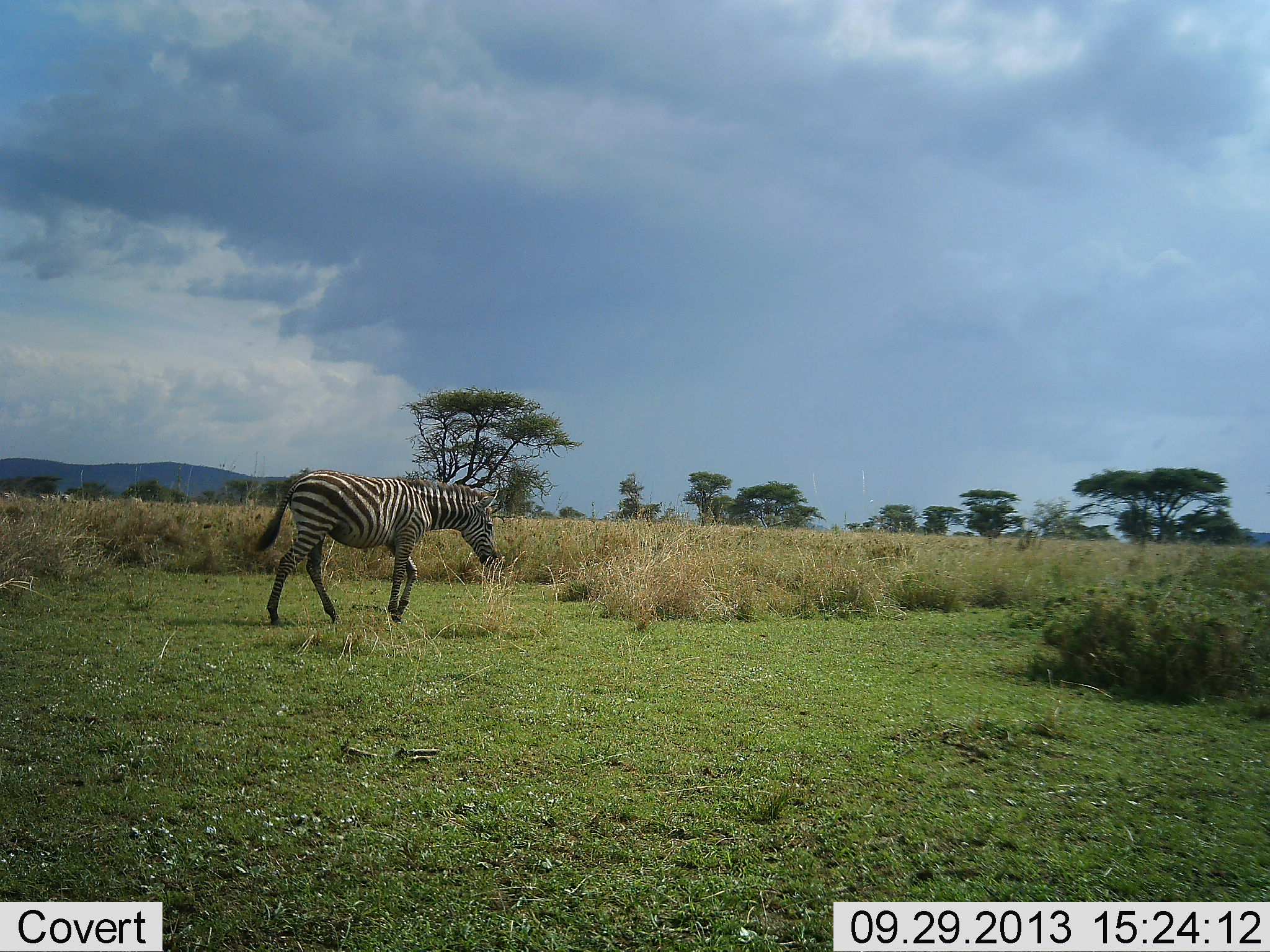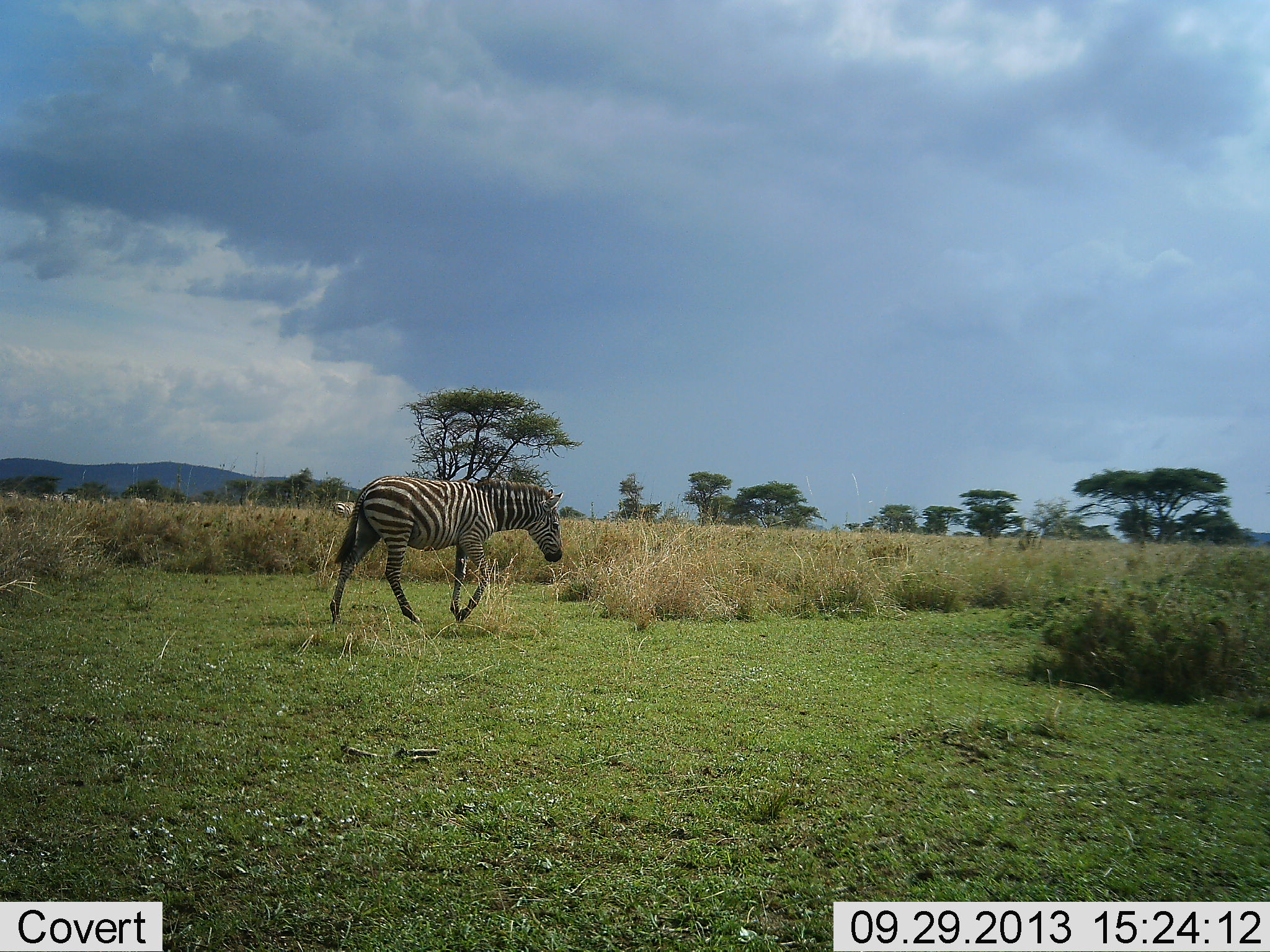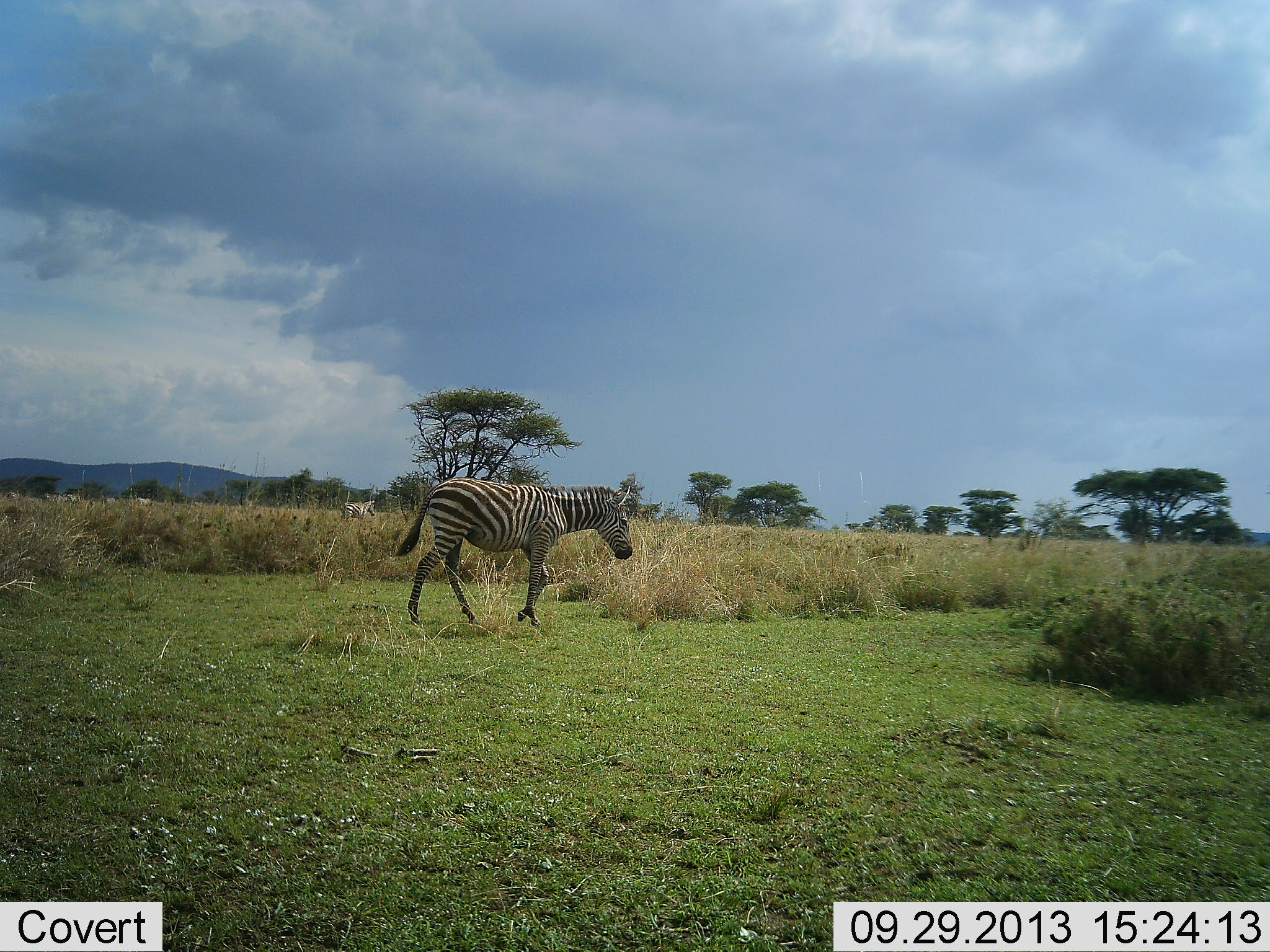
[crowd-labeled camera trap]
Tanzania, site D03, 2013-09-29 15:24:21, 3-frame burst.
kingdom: Animalia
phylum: Chordata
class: Mammalia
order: Perissodactyla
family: Equidae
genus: Equus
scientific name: Equus quagga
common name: plains zebra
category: zebra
Zebra (plains zebra) (Equus quagga), count 1. Behavior (volunteer vote fractions): standing 4%, resting 0%, moving 96%, interacting 0%. Young present (vote fraction): 0%. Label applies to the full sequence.